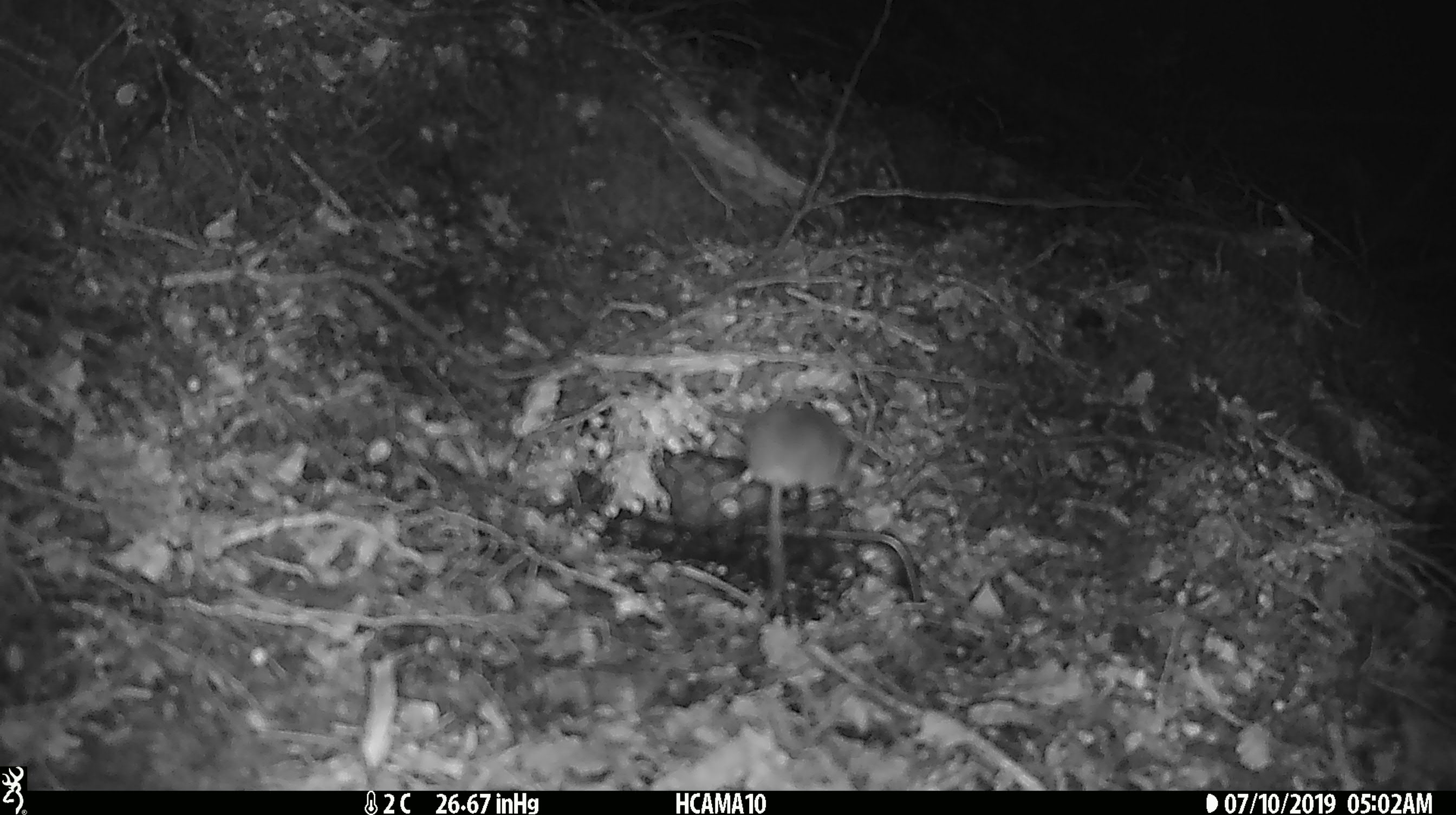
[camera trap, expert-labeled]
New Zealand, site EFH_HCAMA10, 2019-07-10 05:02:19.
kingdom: Animalia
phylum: Chordata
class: Mammalia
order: Rodentia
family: Muridae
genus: Mus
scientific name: Mus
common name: mouse